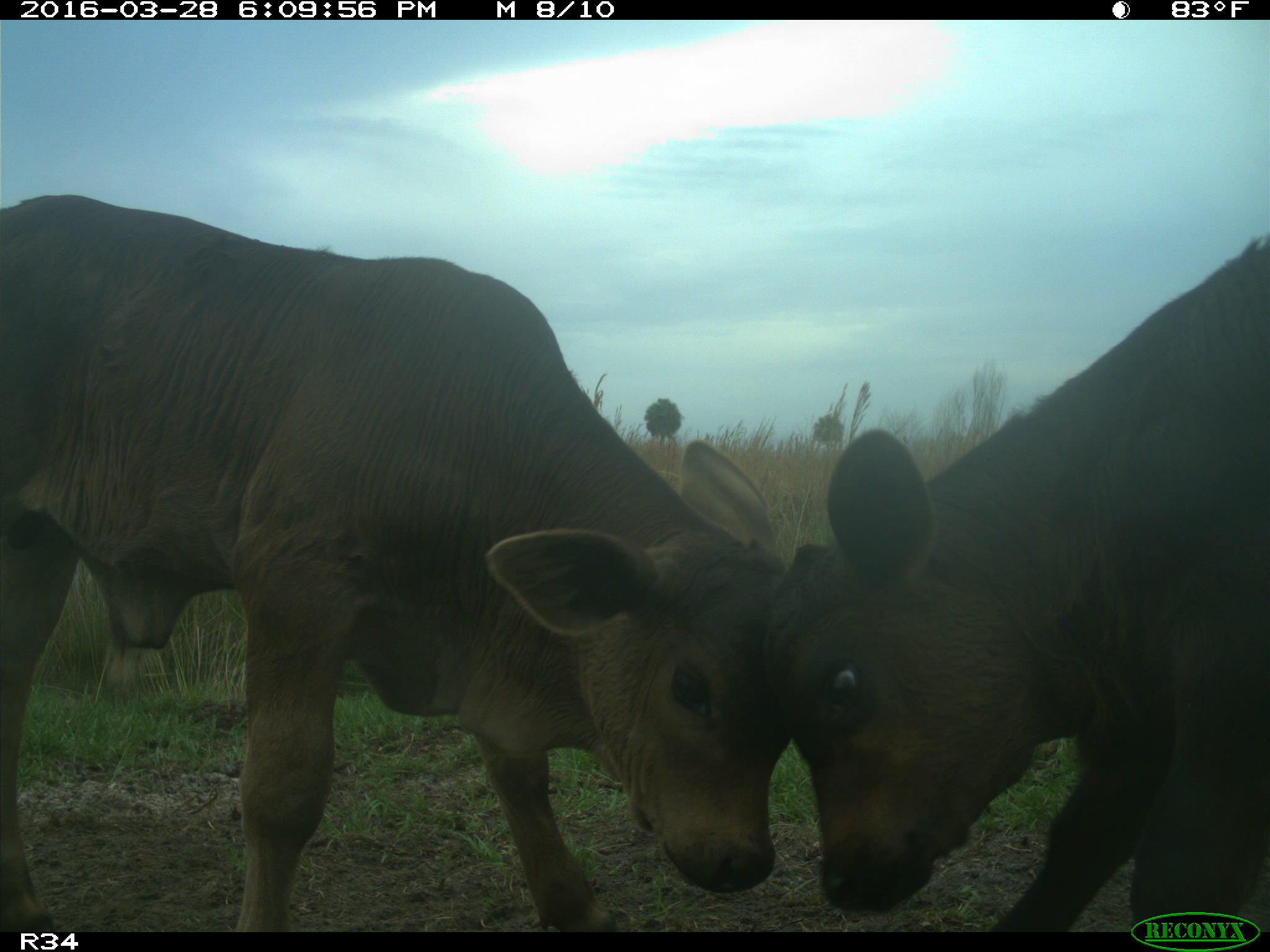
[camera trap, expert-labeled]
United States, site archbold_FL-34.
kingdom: Animalia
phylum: Chordata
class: Mammalia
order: Artiodactyla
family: Bovidae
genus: Bos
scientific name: Bos taurus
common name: domestic cow